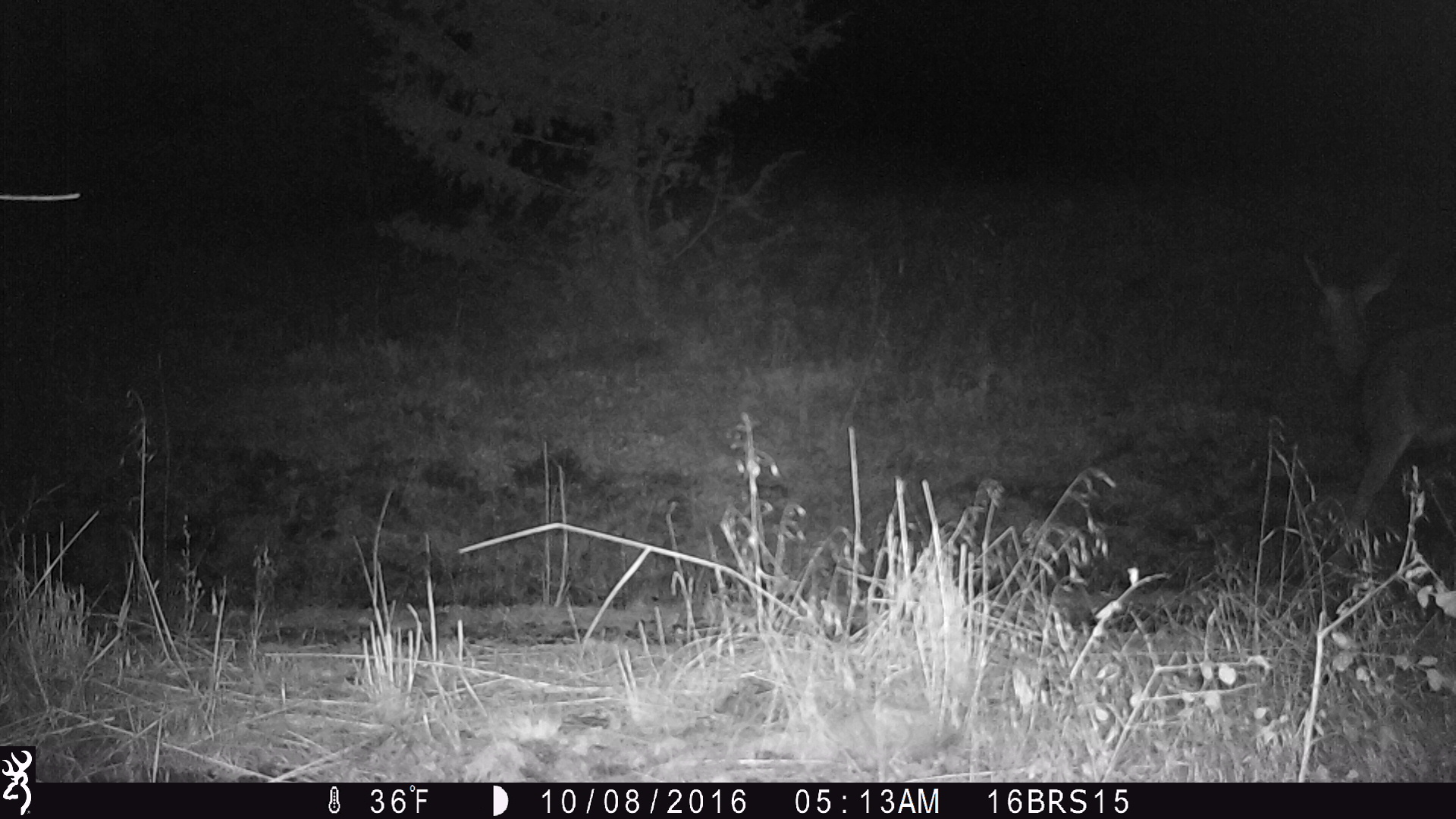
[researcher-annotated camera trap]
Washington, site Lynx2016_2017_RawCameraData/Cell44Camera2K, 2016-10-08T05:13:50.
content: unidentified animal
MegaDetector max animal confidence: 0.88